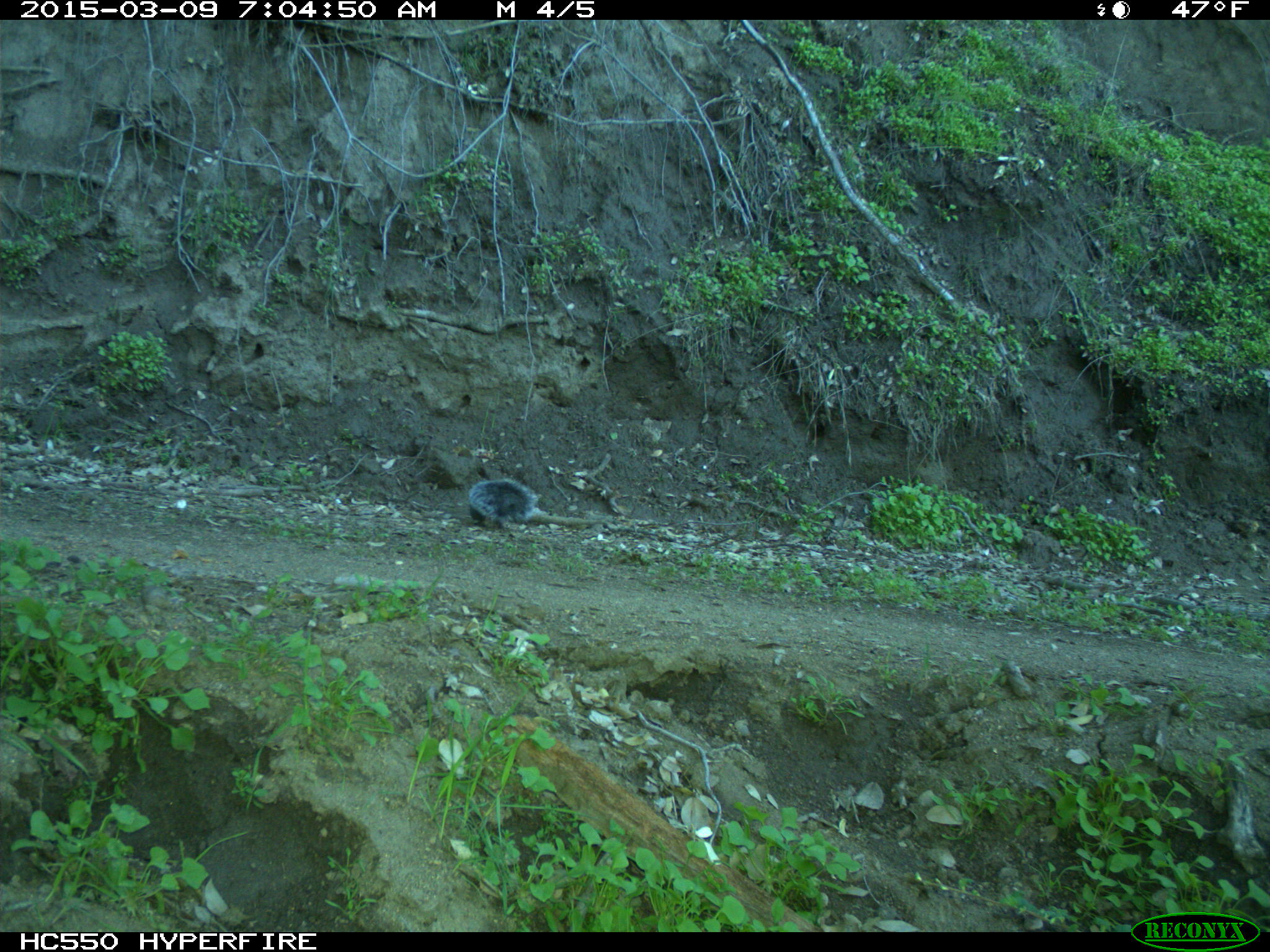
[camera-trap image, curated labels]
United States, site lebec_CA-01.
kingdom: Animalia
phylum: Chordata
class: Mammalia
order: Rodentia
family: Sciuridae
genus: Sciurus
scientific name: Sciurus carolinensis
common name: eastern gray squirrel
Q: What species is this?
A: Sciurus carolinensis (eastern gray squirrel).